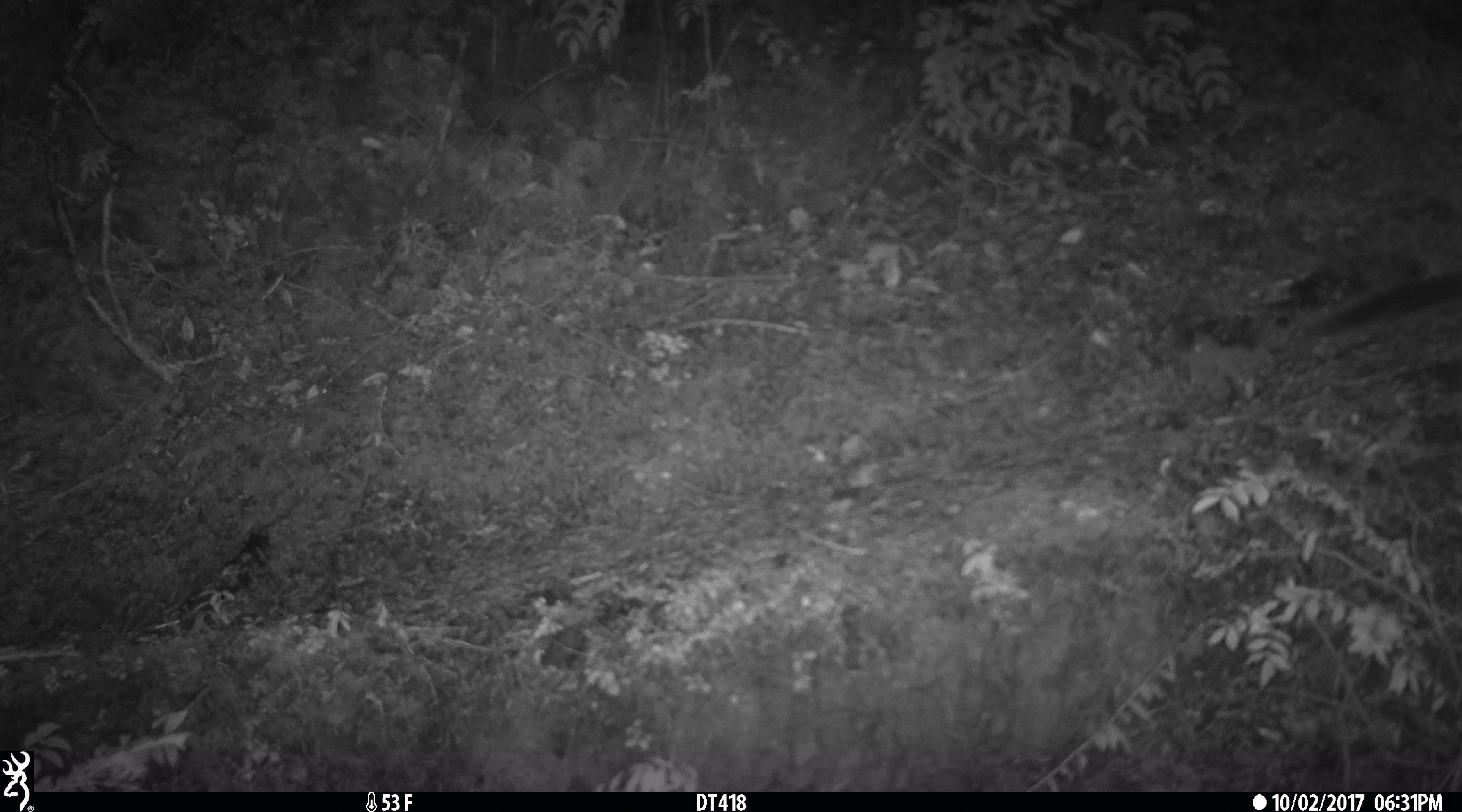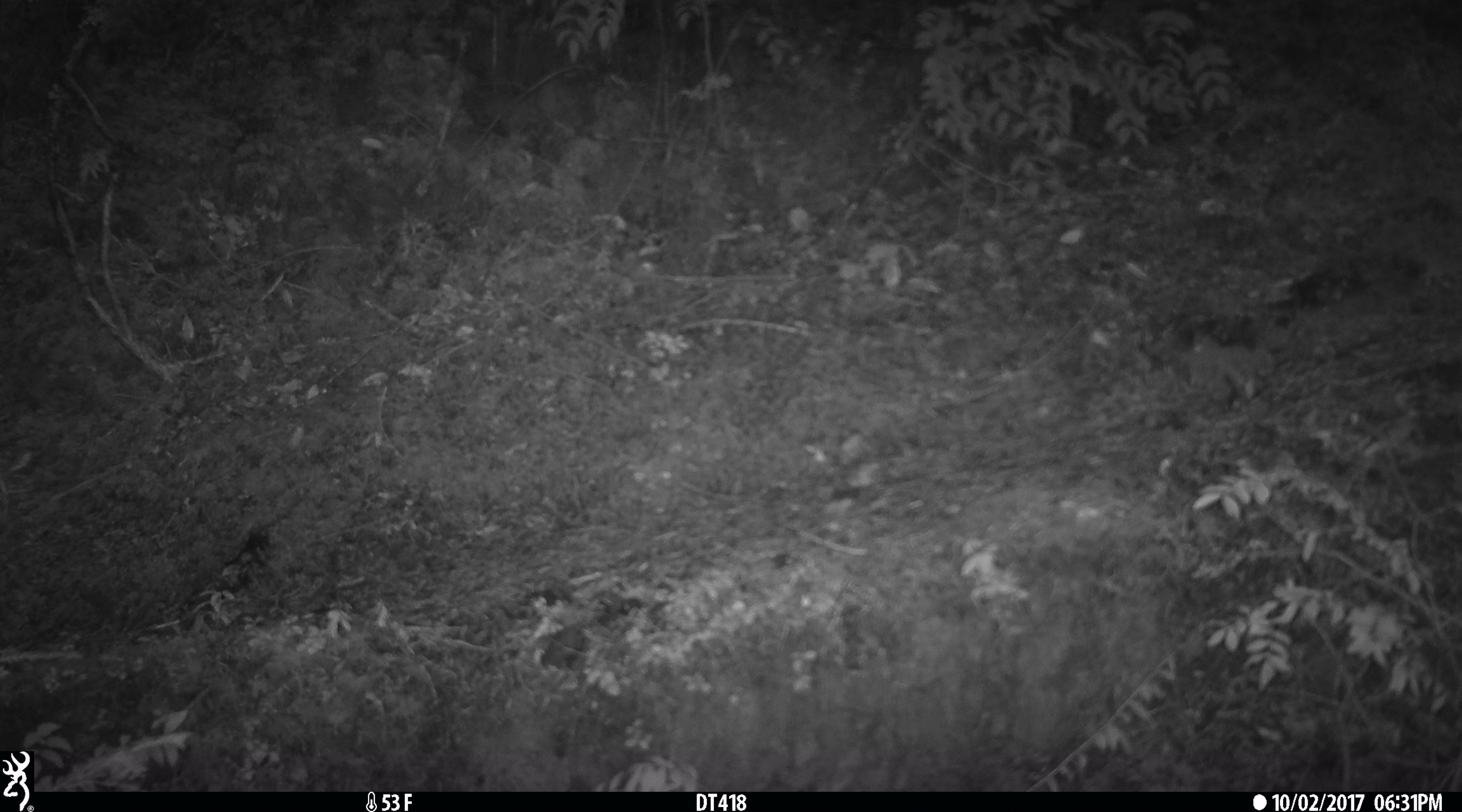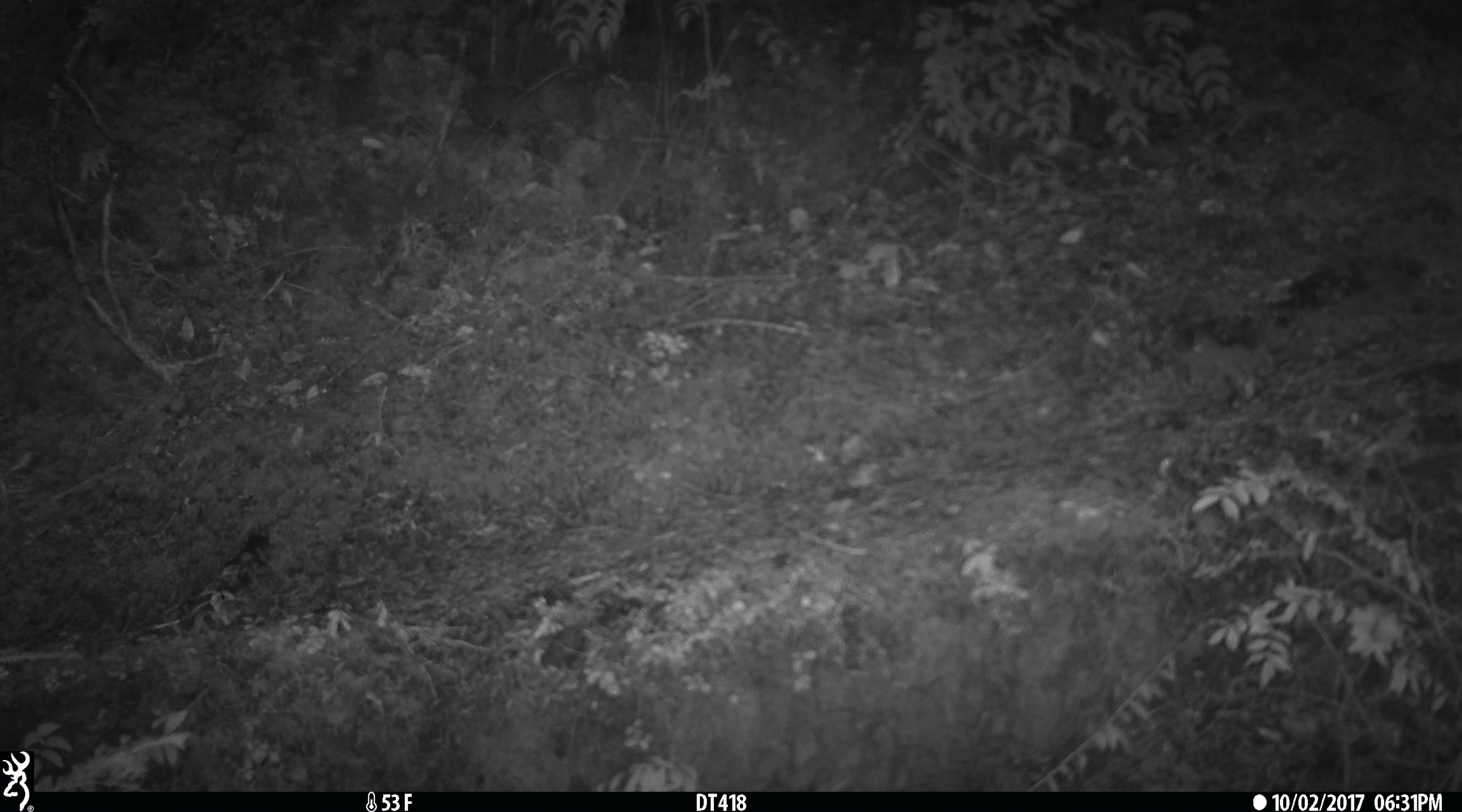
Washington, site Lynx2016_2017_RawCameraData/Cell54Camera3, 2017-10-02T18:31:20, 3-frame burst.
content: unidentified animal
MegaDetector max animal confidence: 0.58